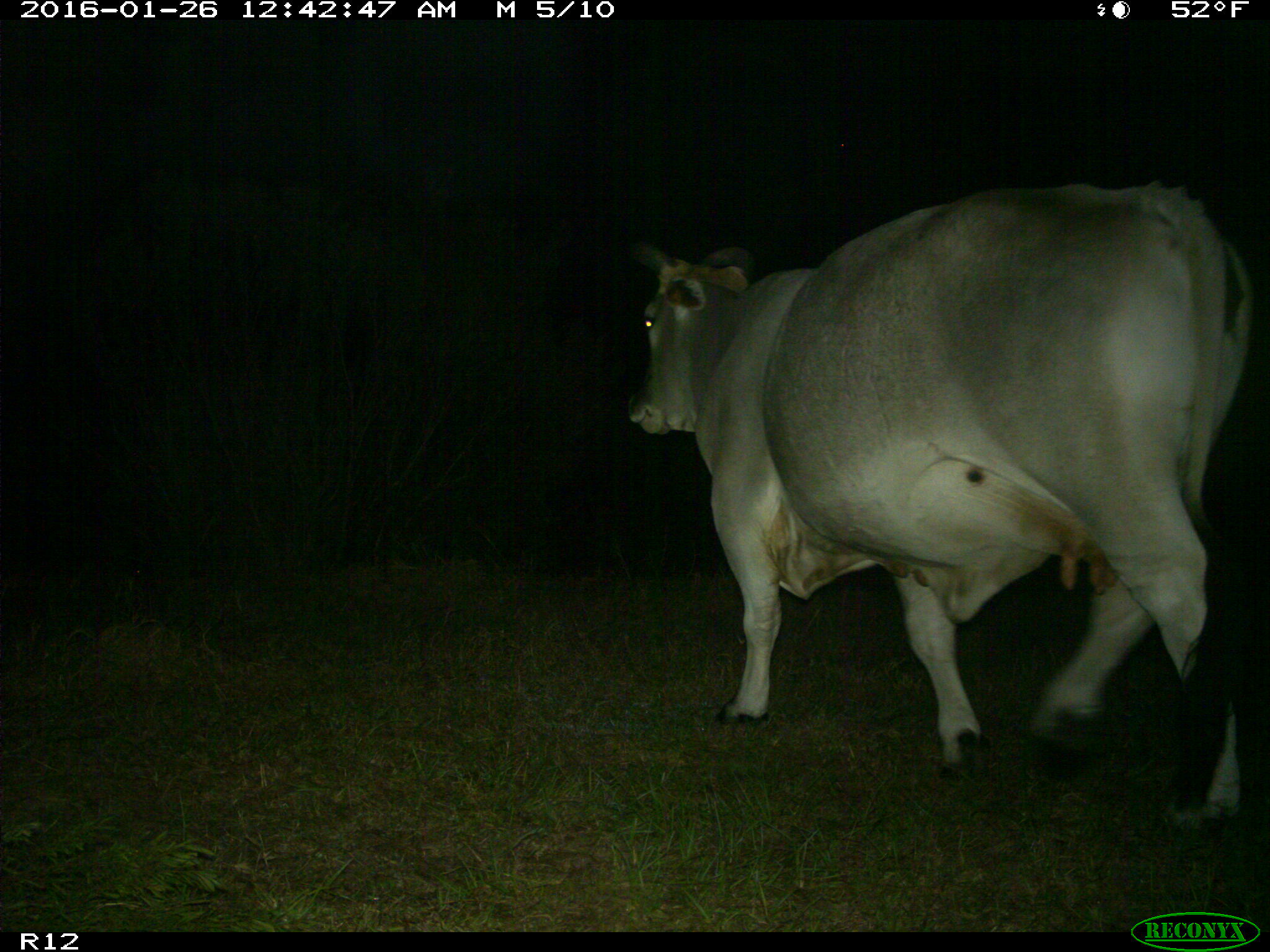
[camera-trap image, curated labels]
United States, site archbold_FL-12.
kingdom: Animalia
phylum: Chordata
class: Mammalia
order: Artiodactyla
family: Bovidae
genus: Bos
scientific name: Bos taurus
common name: domestic cow